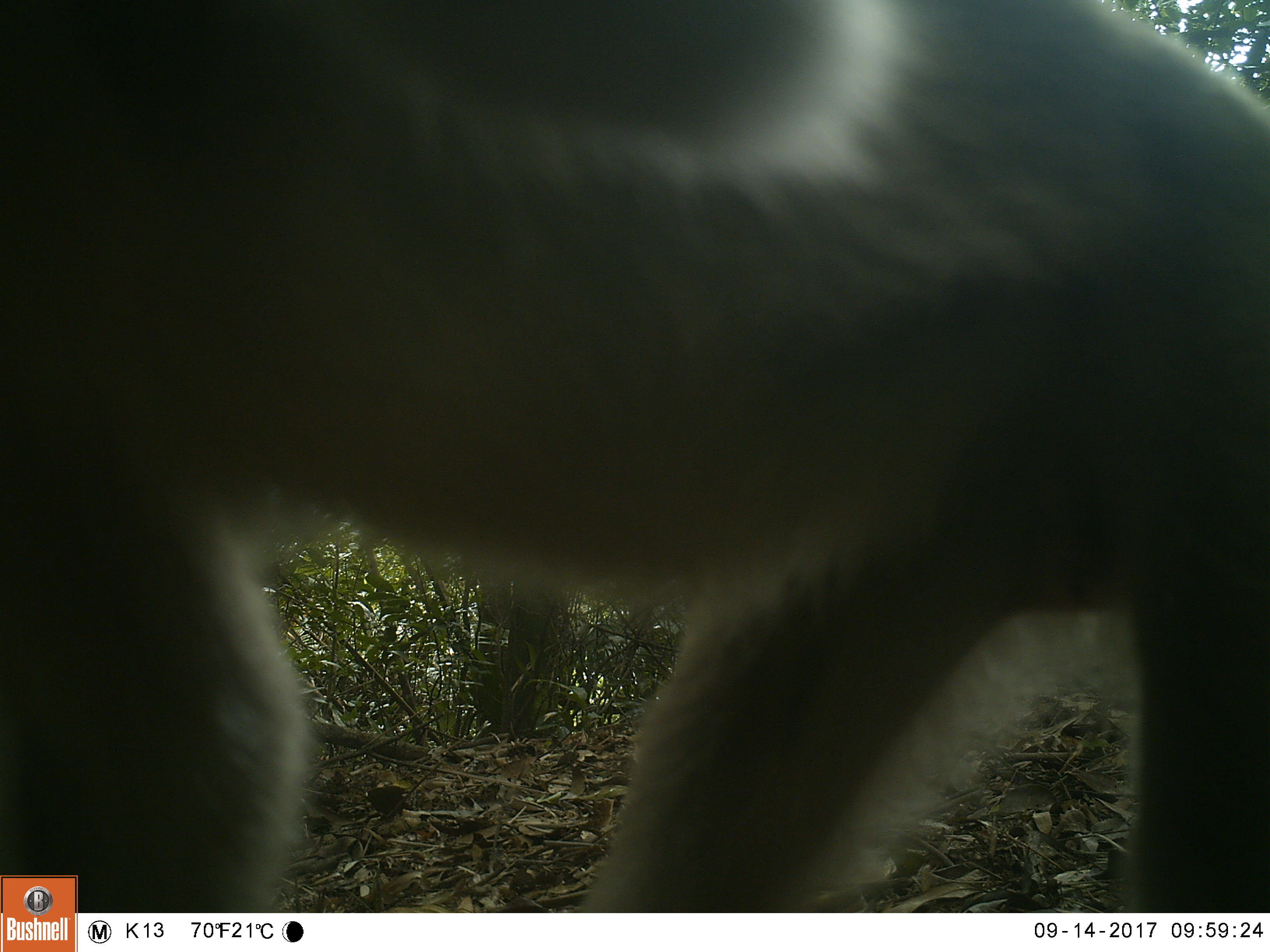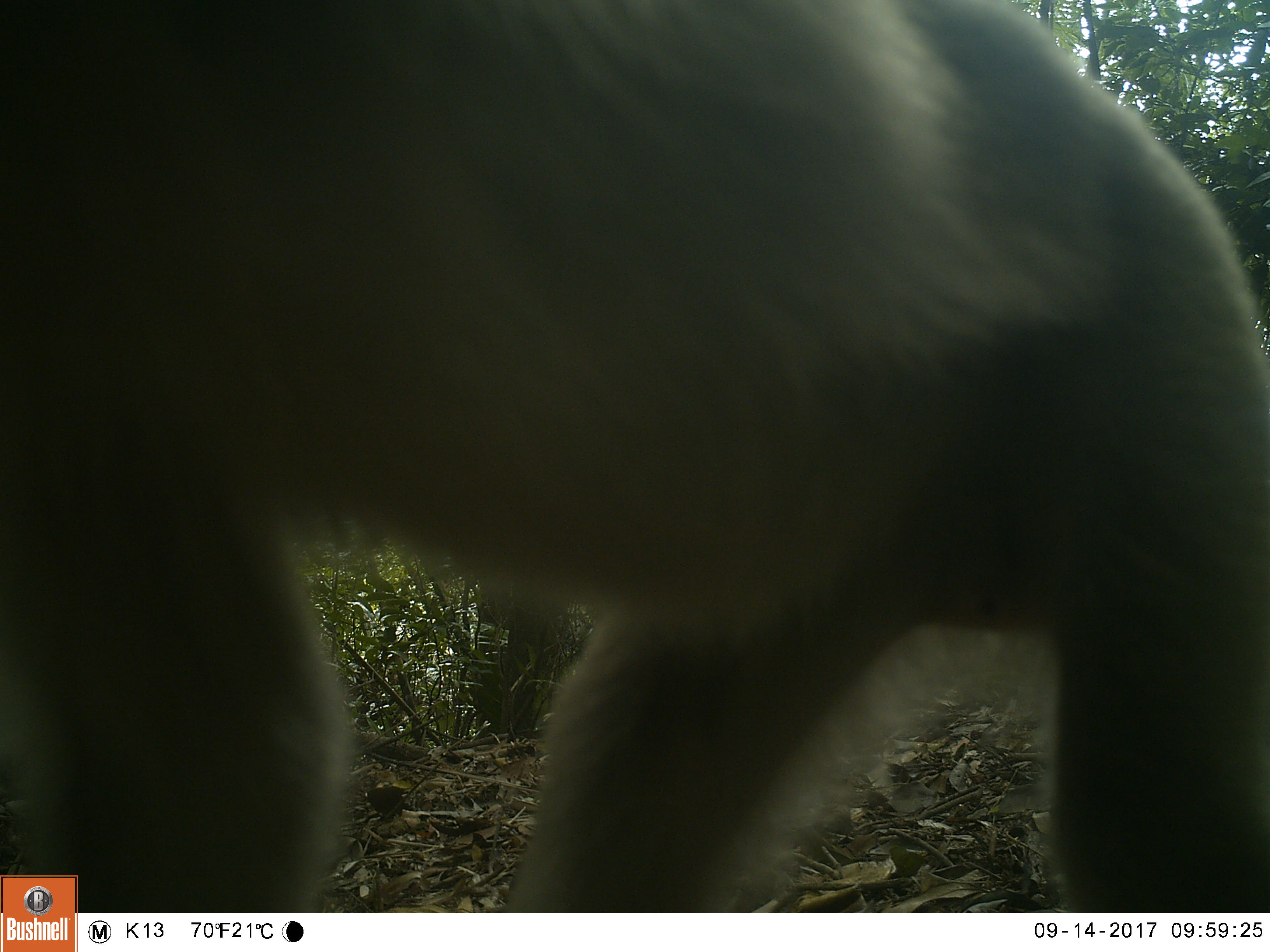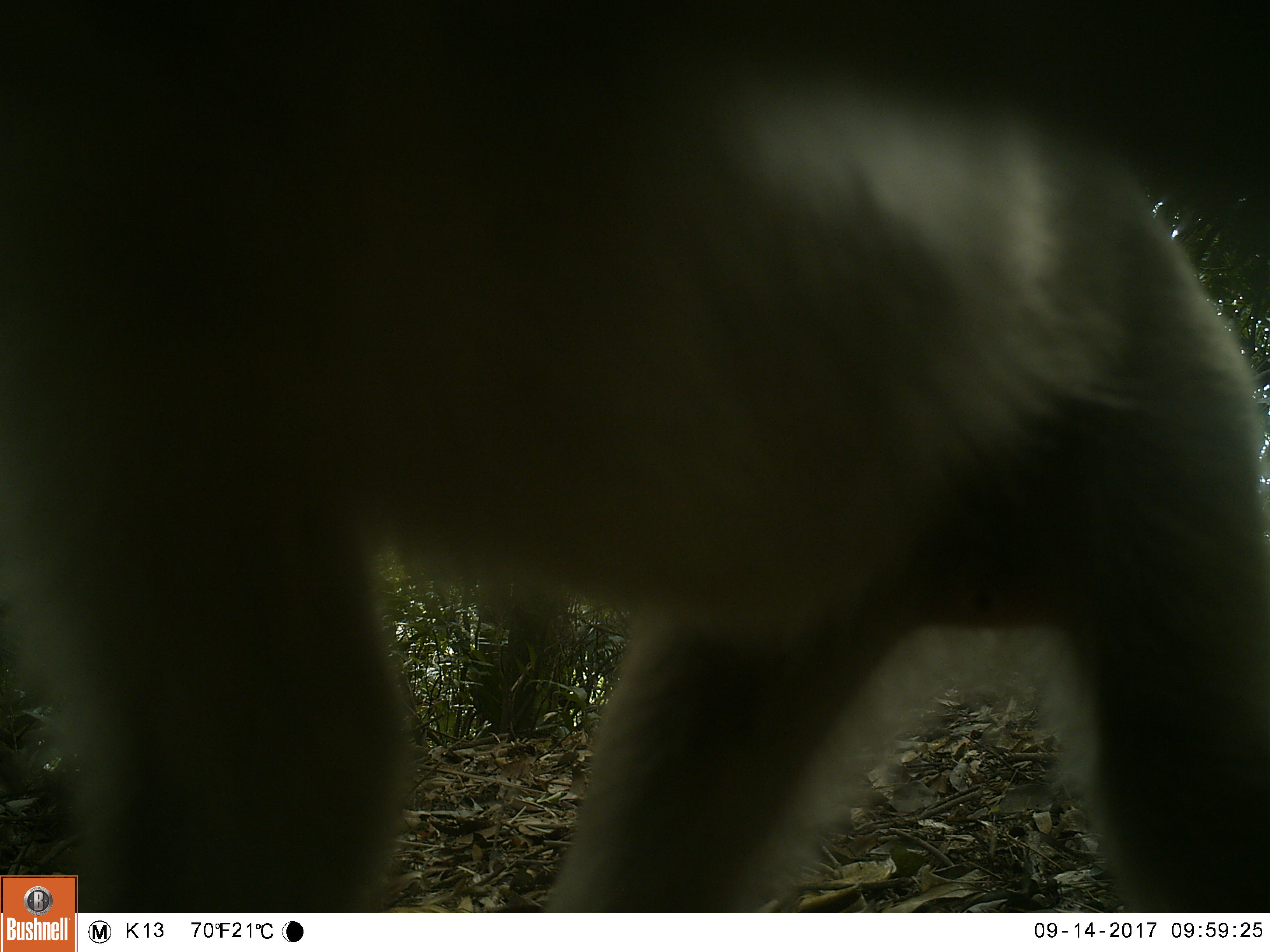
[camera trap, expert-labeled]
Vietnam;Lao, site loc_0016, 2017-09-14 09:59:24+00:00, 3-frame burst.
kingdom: Animalia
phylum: Chordata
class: Mammalia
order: Primates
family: Cercopithecidae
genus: Macaca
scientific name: Macaca nemestrina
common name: pig-tailed macaque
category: pig tailed macaque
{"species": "pig tailed macaque (pig-tailed macaque) (Macaca nemestrina)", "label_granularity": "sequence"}